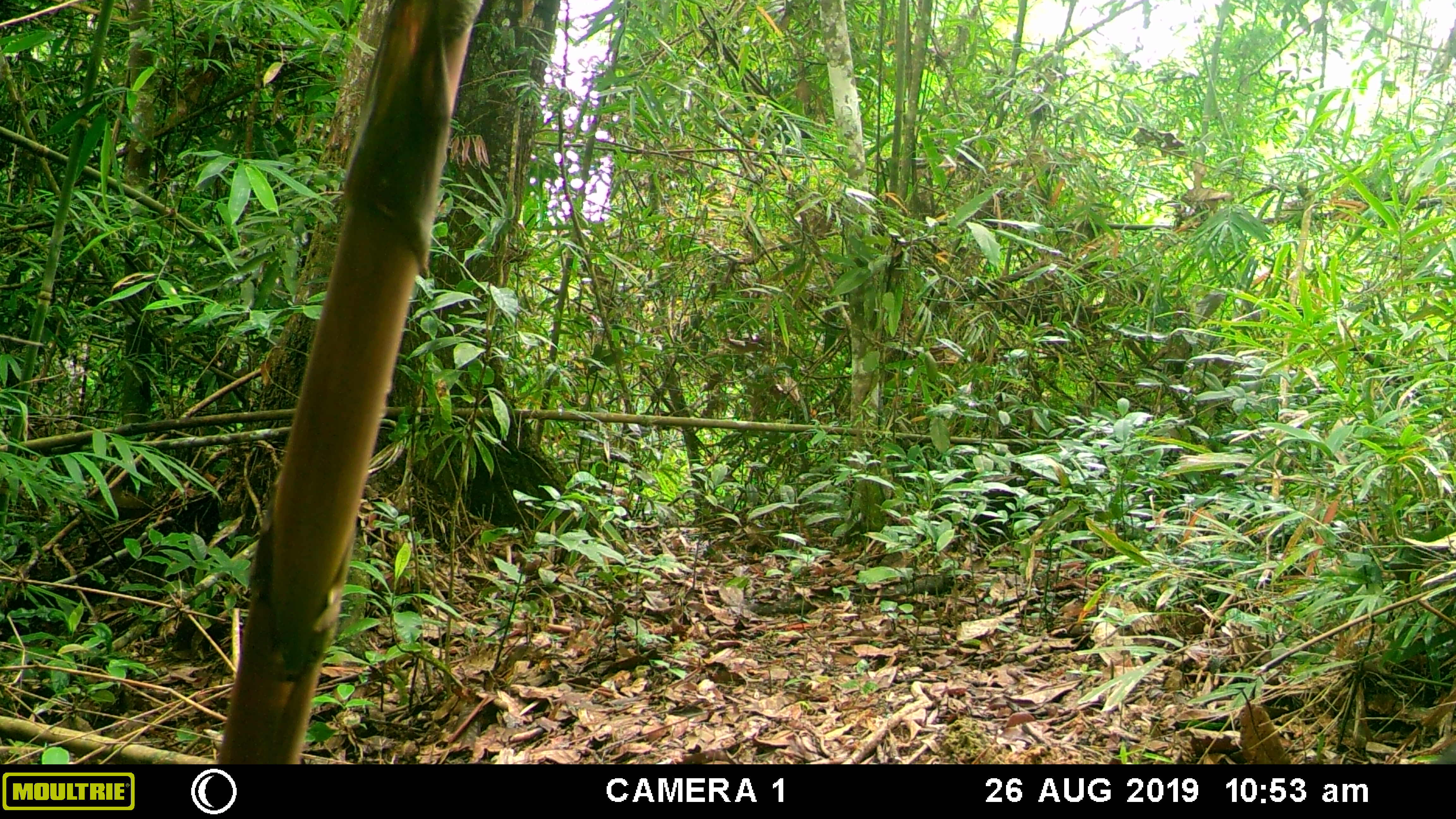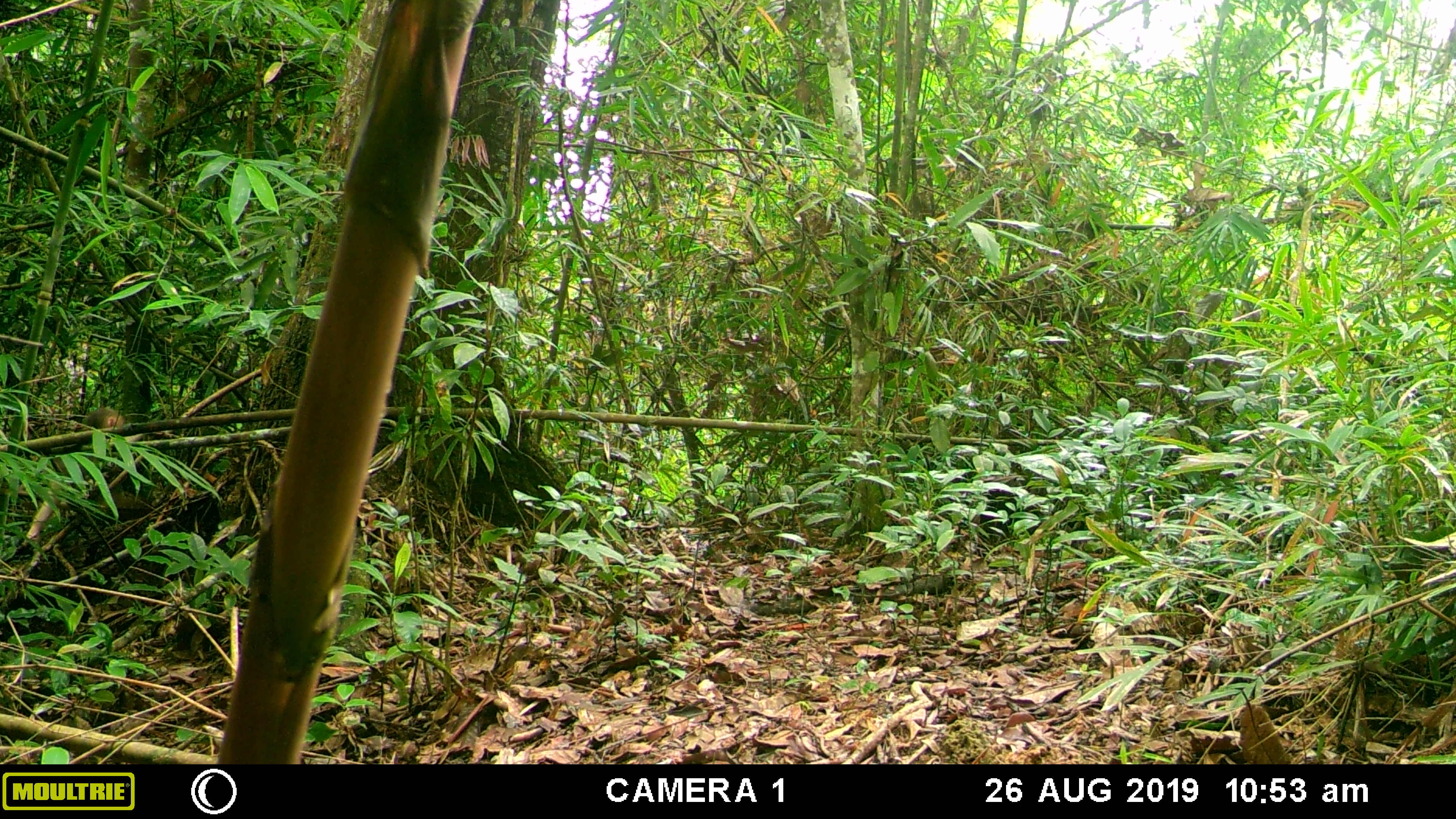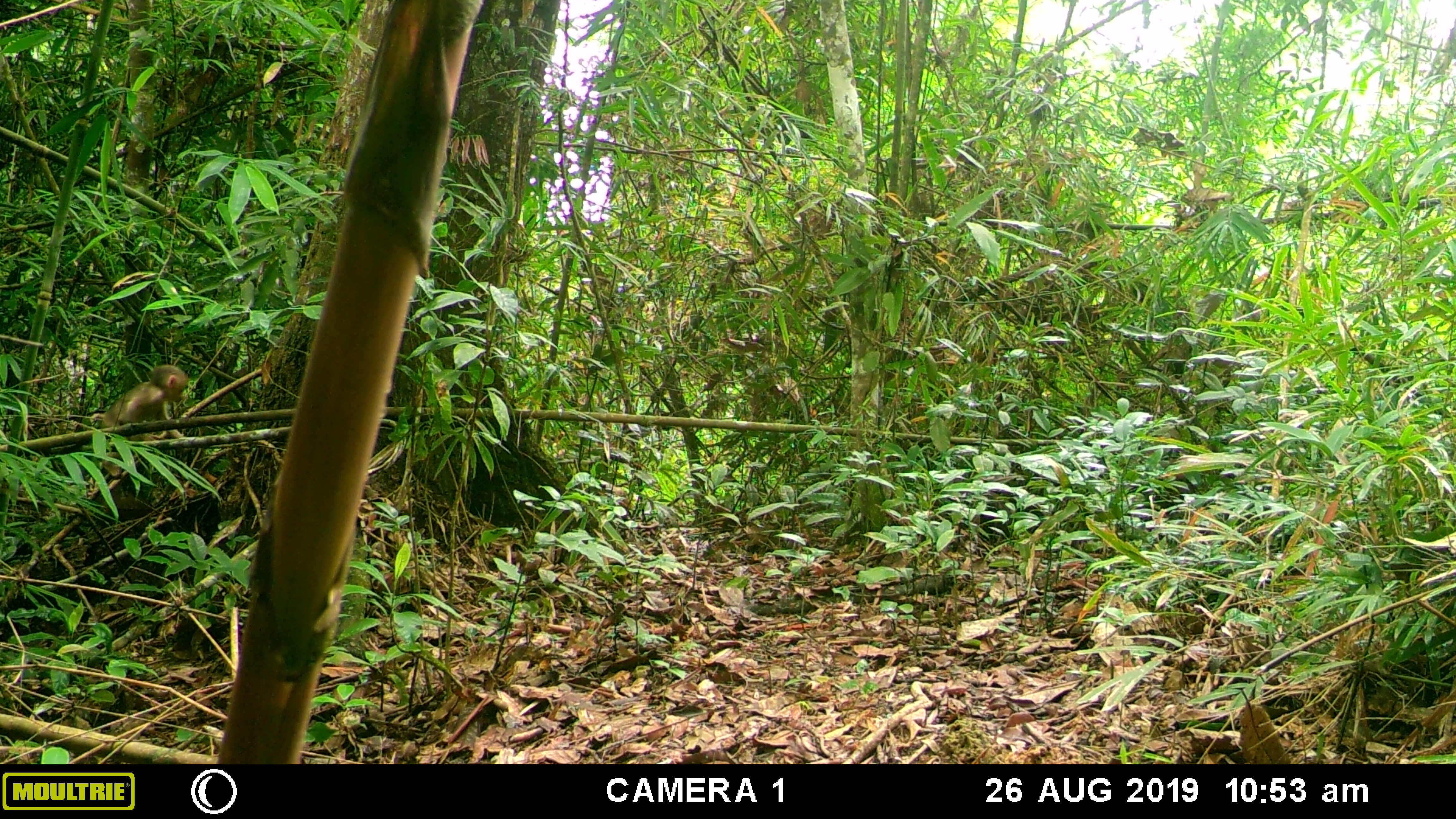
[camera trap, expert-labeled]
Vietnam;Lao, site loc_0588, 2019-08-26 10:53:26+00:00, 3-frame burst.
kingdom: Animalia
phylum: Chordata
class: Mammalia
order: Primates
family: Cercopithecidae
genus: Macaca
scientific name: Macaca arctoides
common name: stump-tailed macaque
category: stump tailed macaque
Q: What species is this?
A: Stump tailed macaque (stump-tailed macaque) (Macaca arctoides).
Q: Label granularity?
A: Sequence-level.